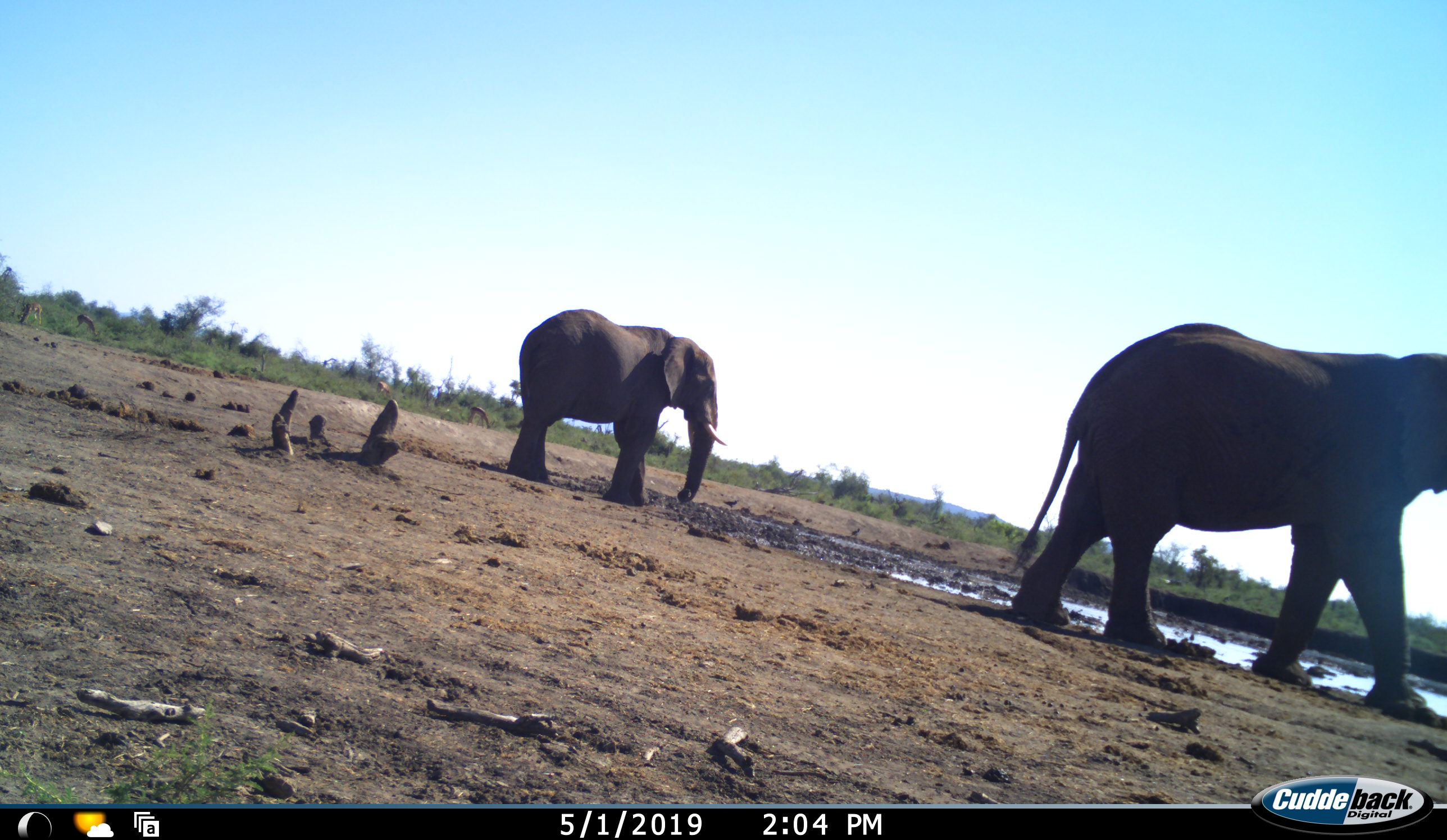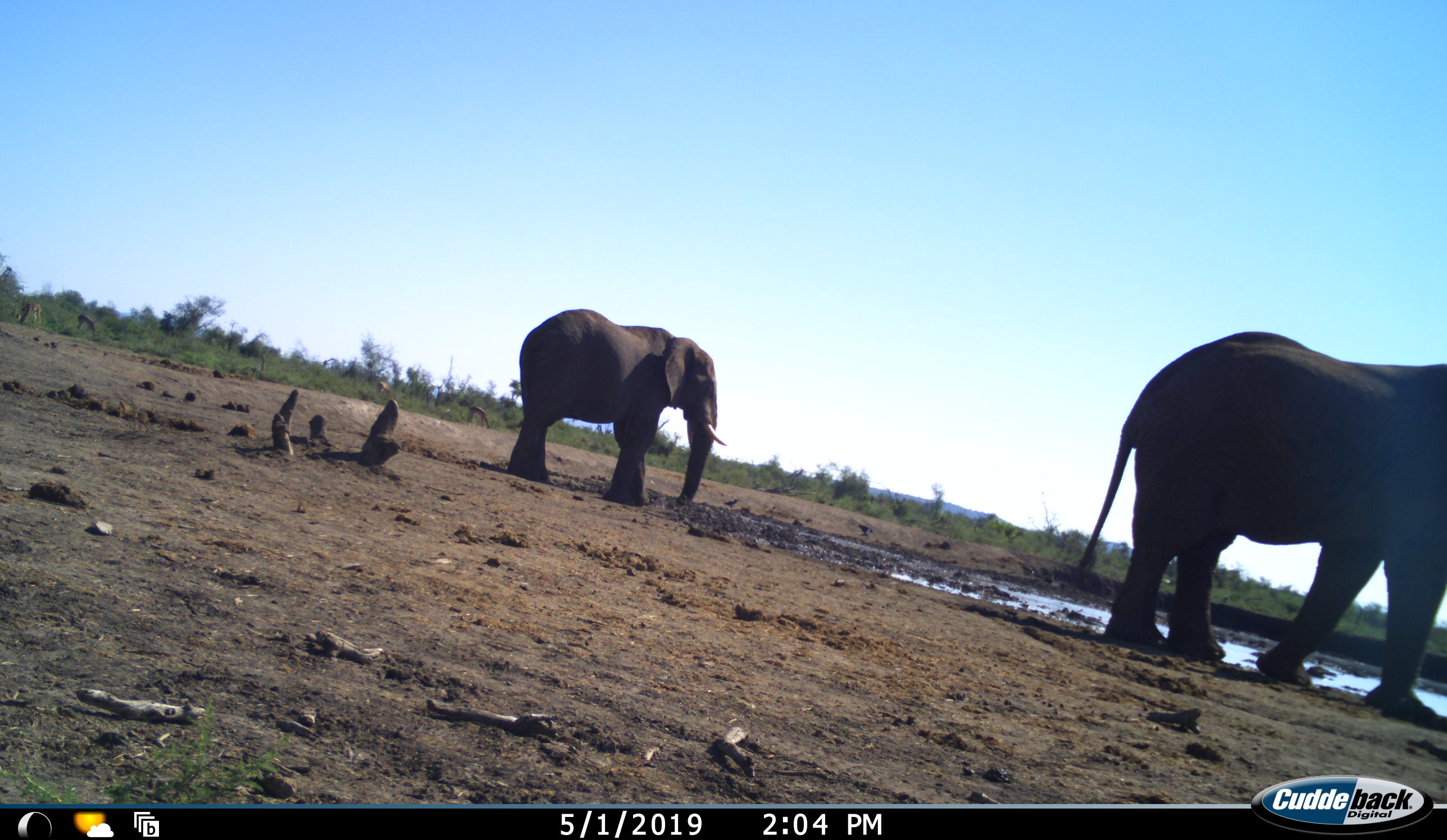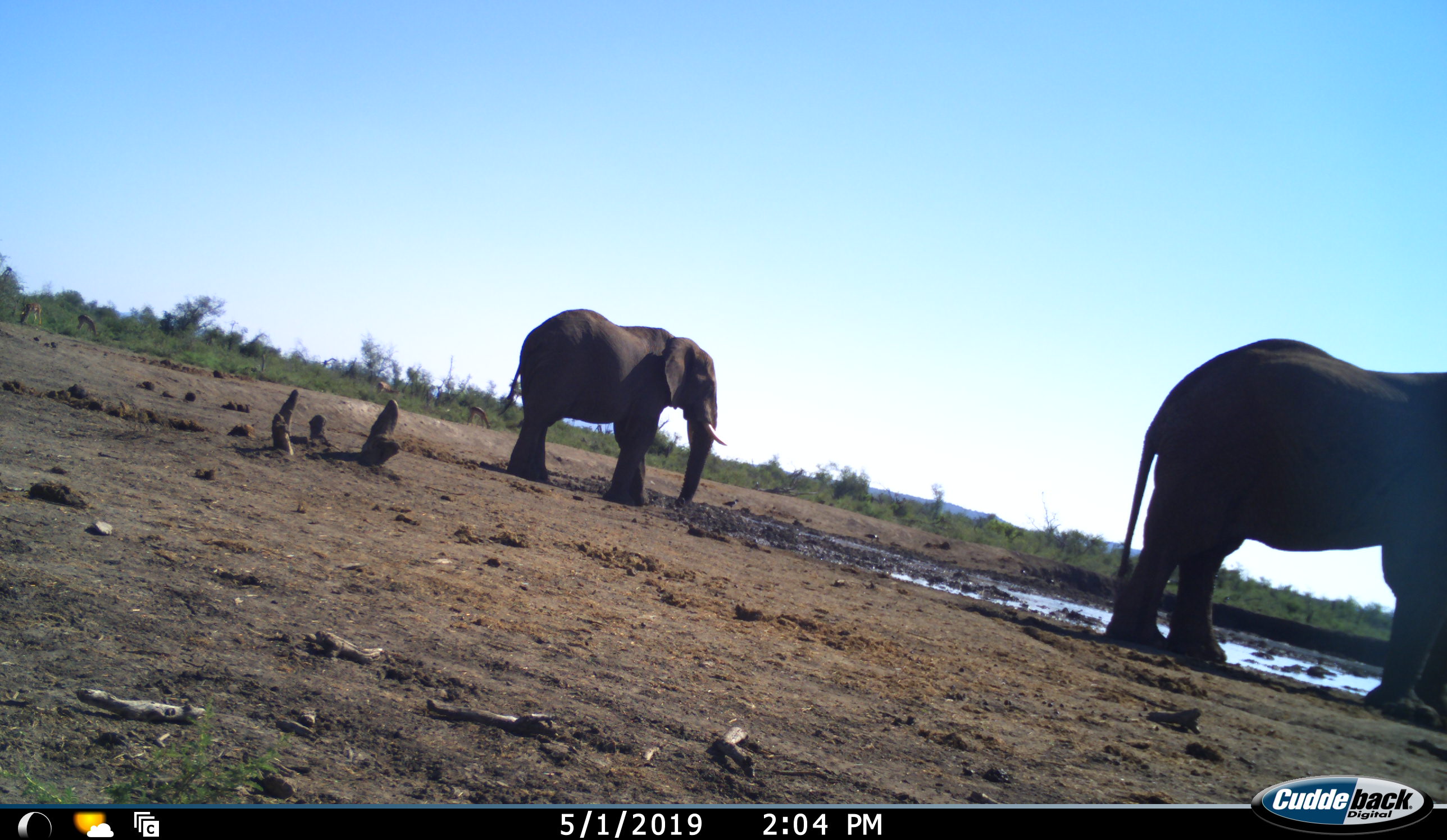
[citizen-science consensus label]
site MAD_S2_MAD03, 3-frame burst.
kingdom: Animalia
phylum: Chordata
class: Mammalia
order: Proboscidea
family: Elephantidae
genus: Loxodonta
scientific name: Loxodonta africana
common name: african bush elephant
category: elephant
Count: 2.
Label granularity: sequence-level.